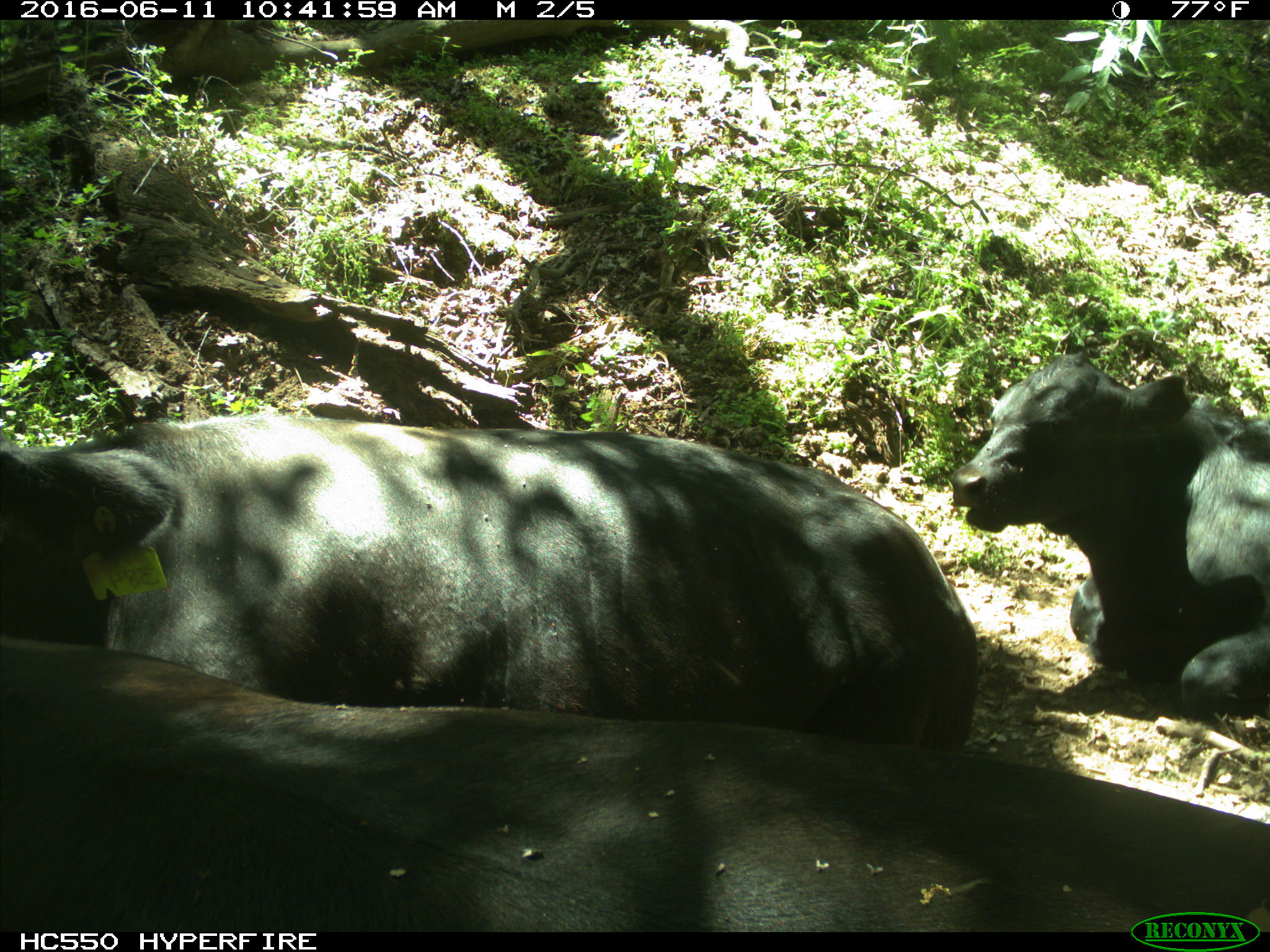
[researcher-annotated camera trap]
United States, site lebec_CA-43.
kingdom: Animalia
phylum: Chordata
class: Mammalia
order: Artiodactyla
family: Bovidae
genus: Bos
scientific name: Bos taurus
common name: domestic cow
Bos taurus (domestic cow).